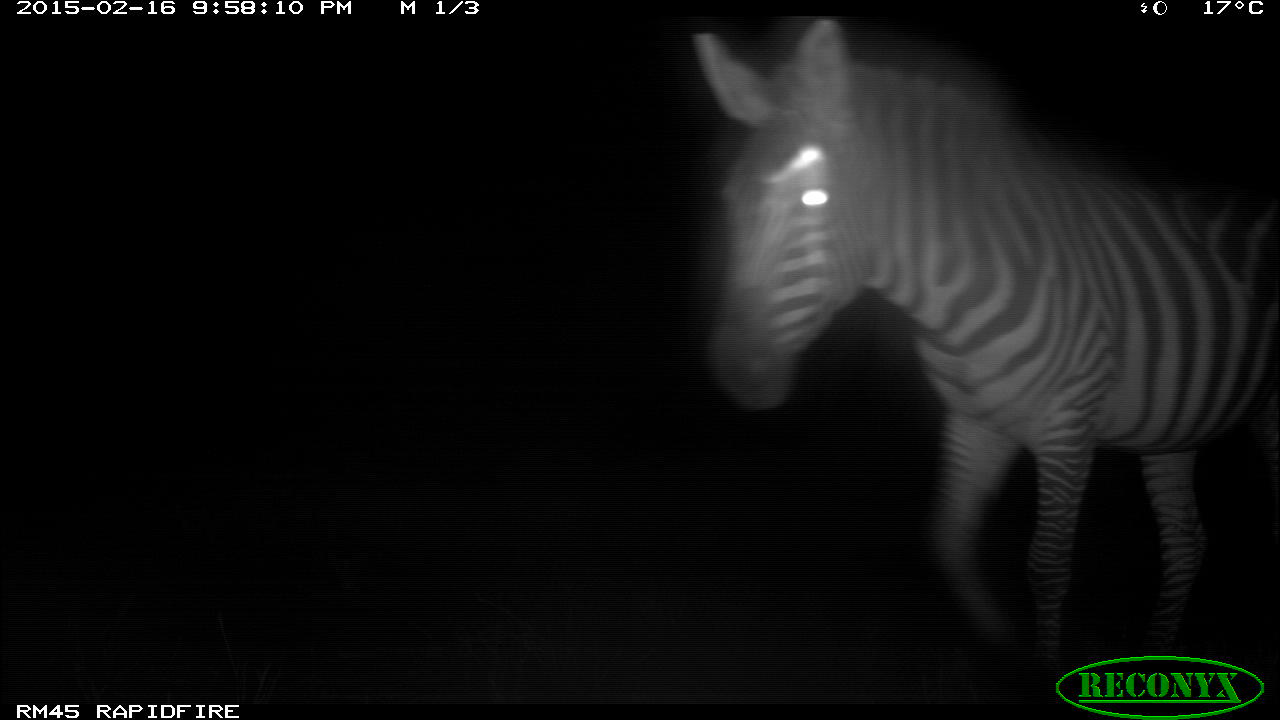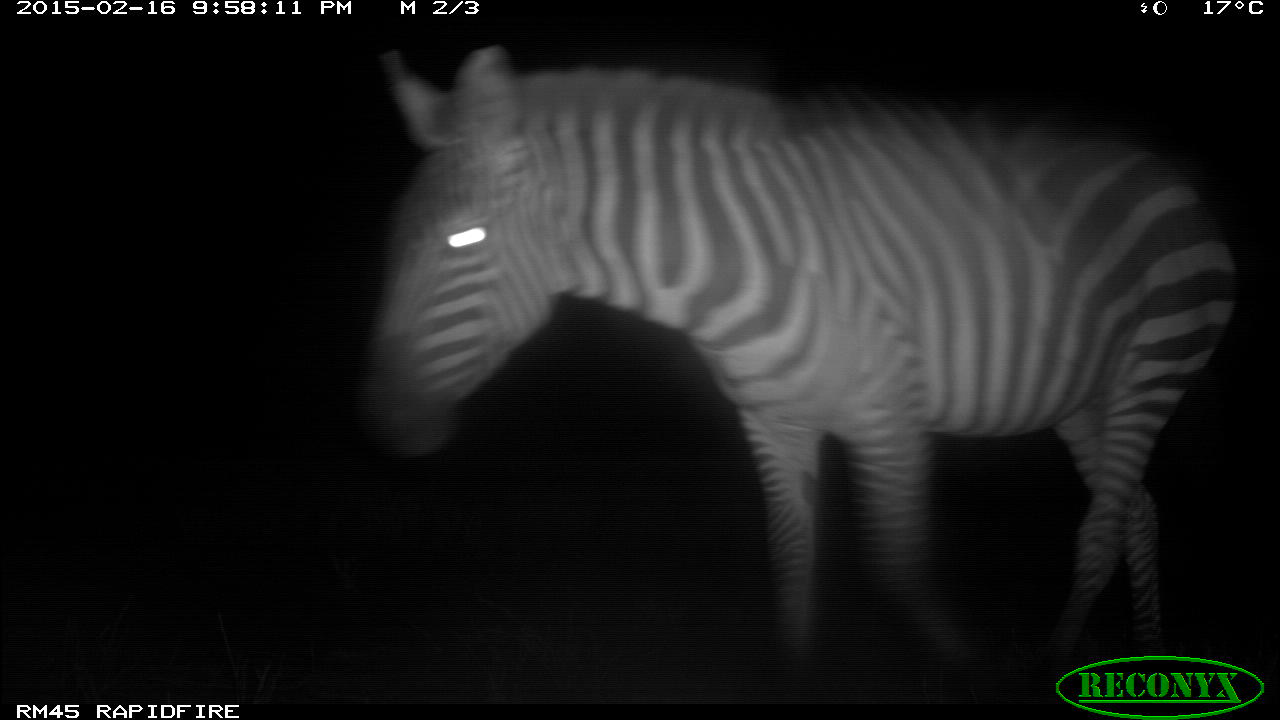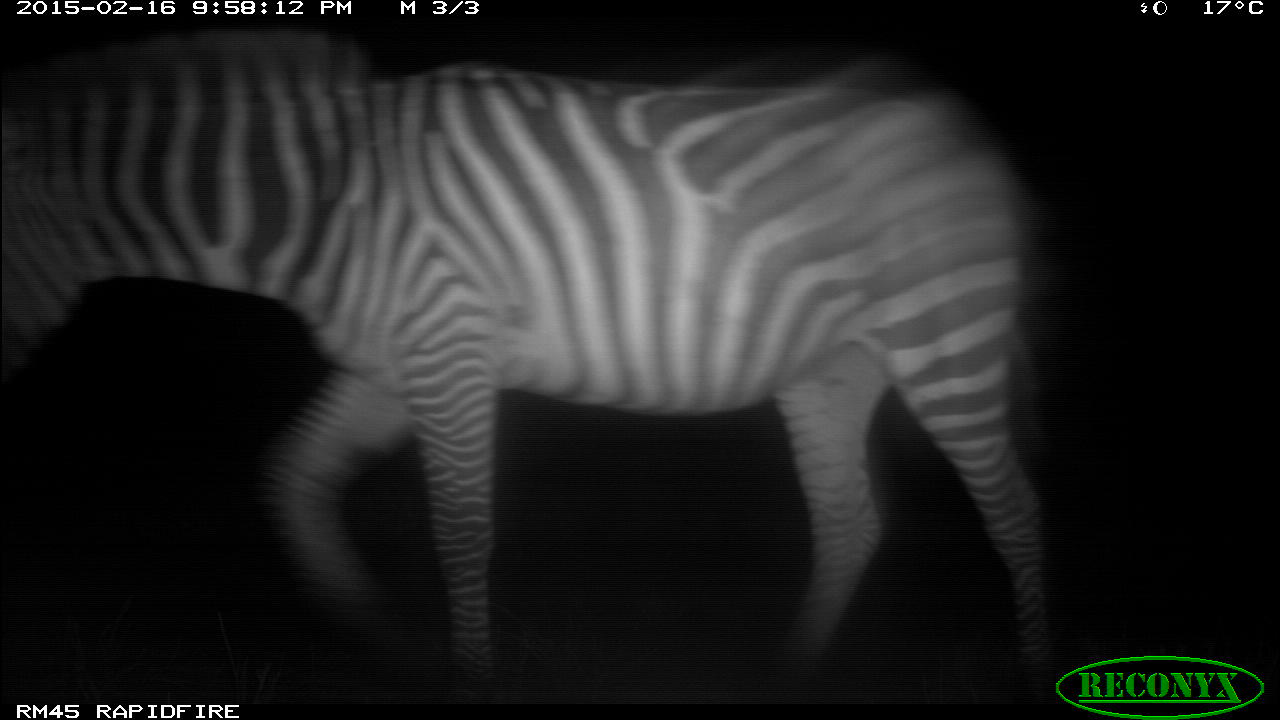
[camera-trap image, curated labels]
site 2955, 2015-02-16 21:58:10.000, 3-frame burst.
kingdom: Animalia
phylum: Chordata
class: Mammalia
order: Perissodactyla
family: Equidae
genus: Equus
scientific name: Equus quagga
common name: plains zebra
Equus quagga (plains zebra), count 2.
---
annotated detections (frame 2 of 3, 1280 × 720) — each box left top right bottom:
equus quagga: 362 41 1237 684